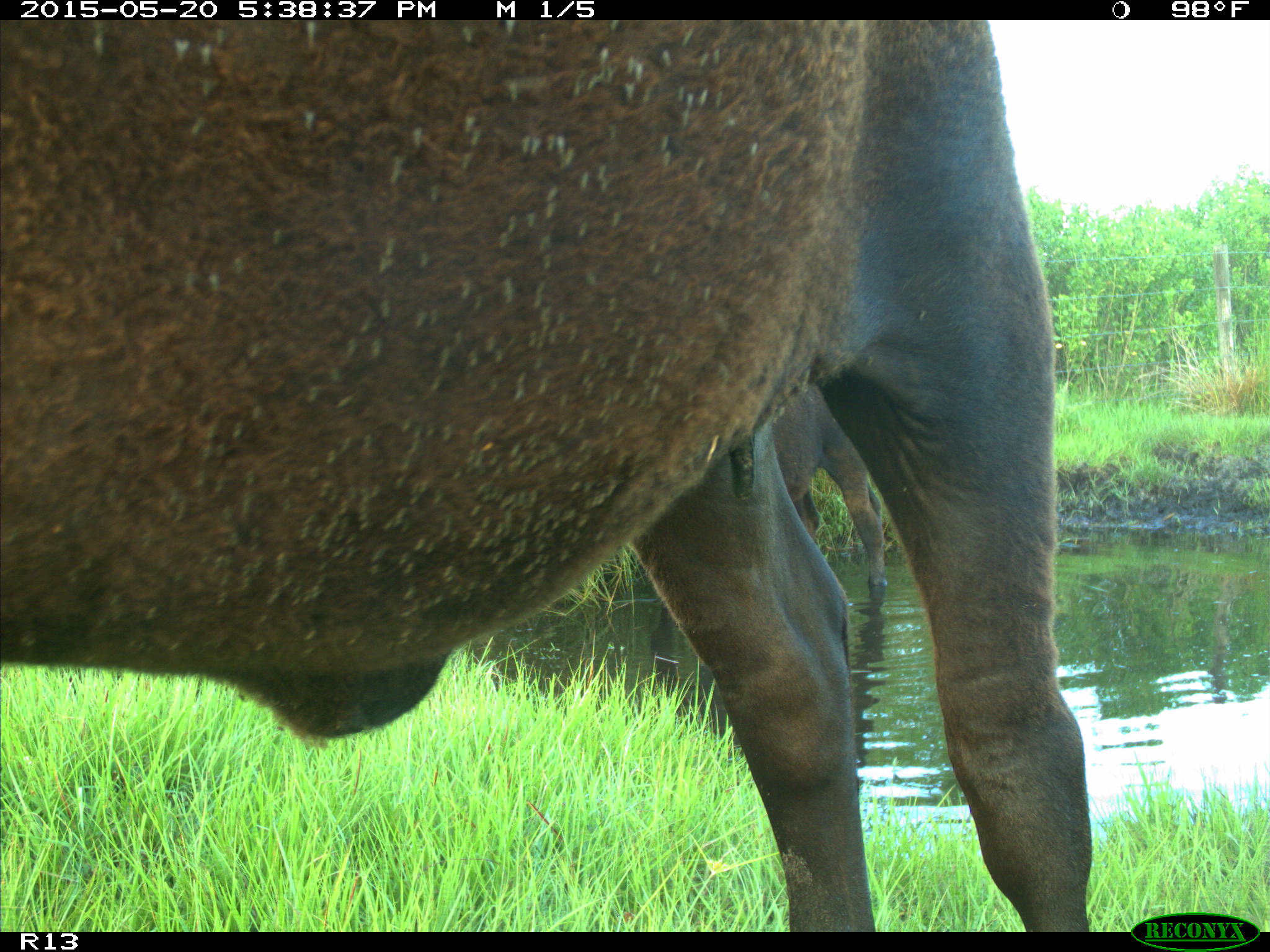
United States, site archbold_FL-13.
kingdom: Animalia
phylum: Chordata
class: Mammalia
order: Artiodactyla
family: Bovidae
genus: Bos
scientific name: Bos taurus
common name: domestic cow